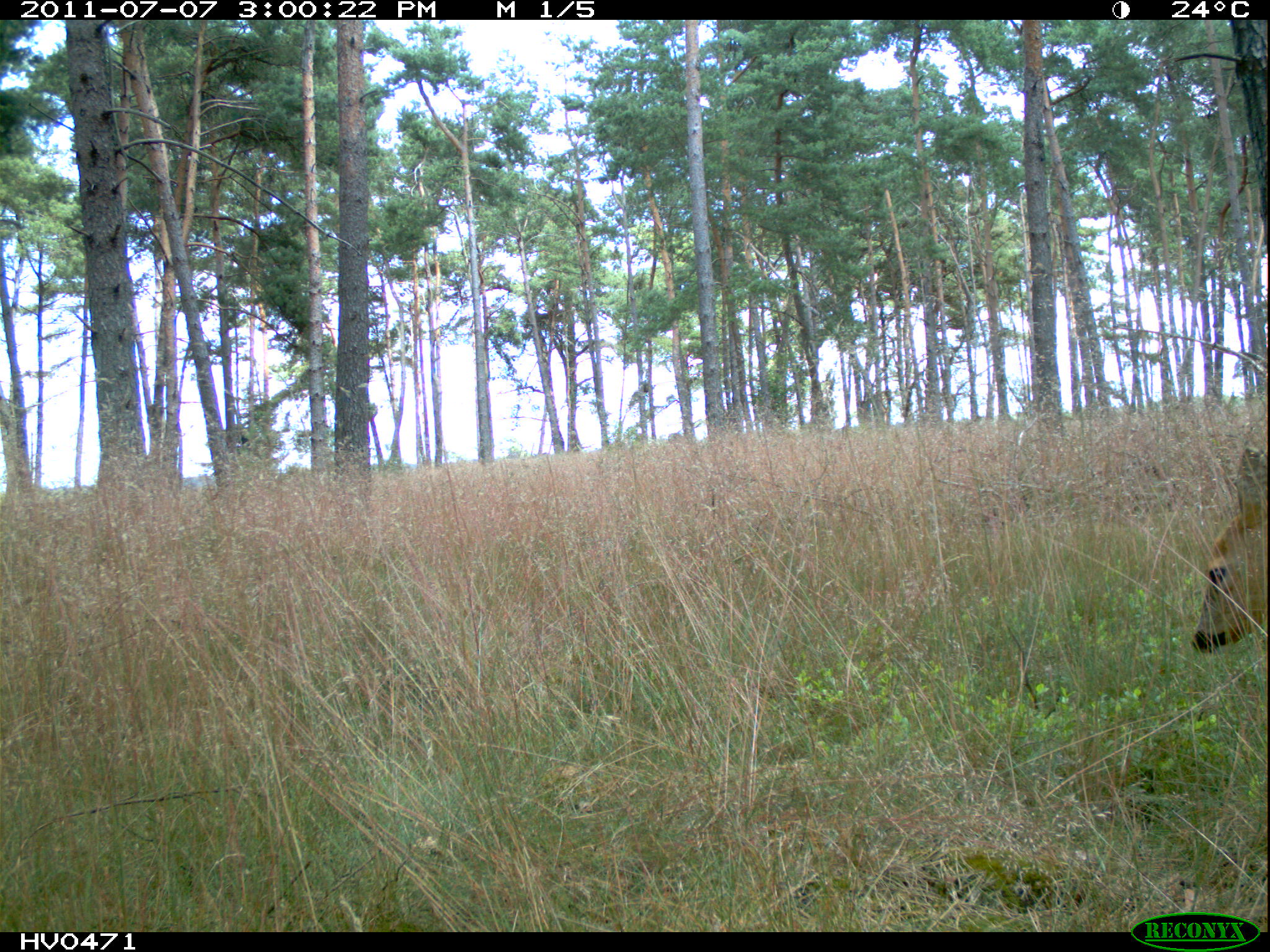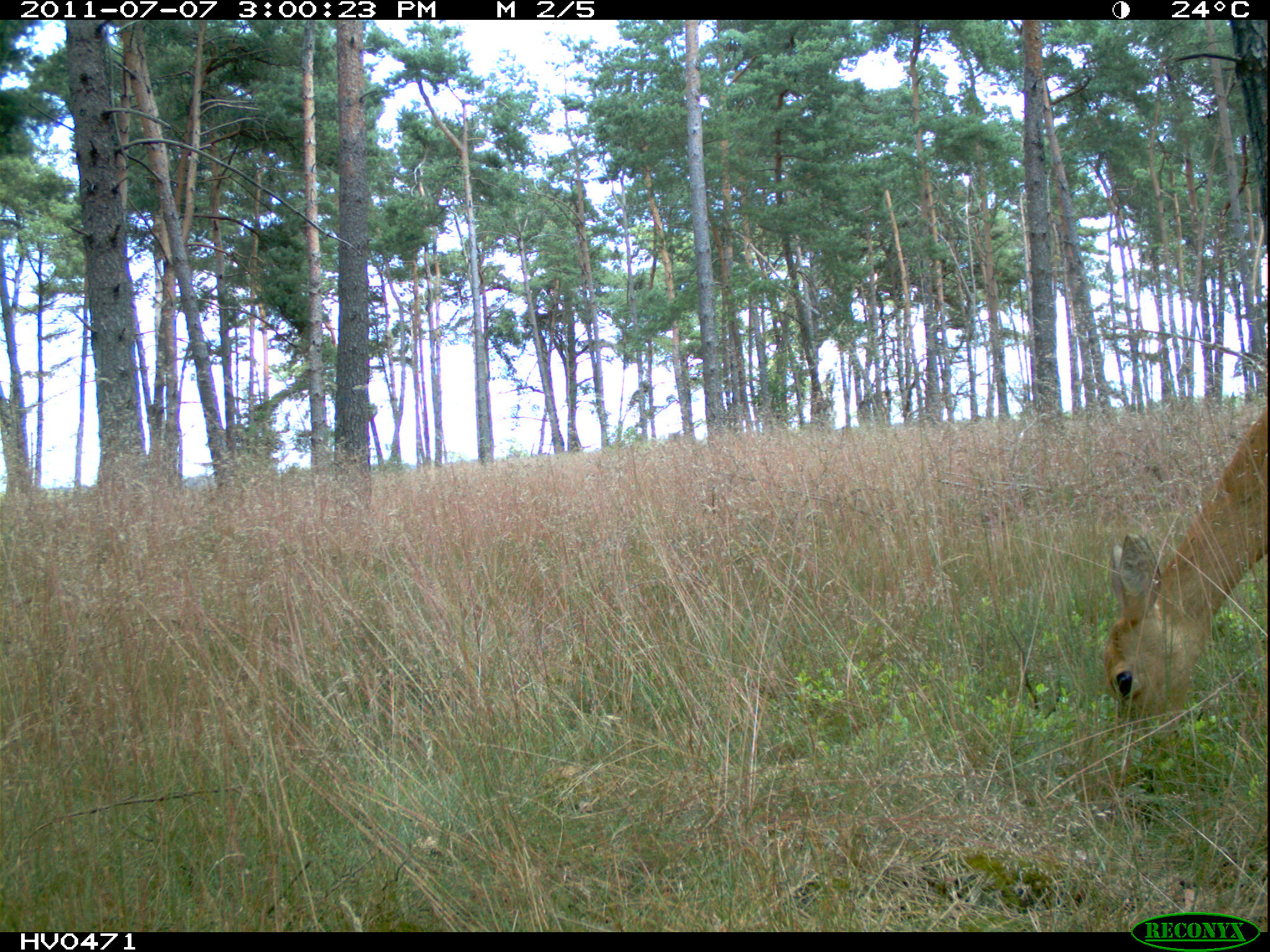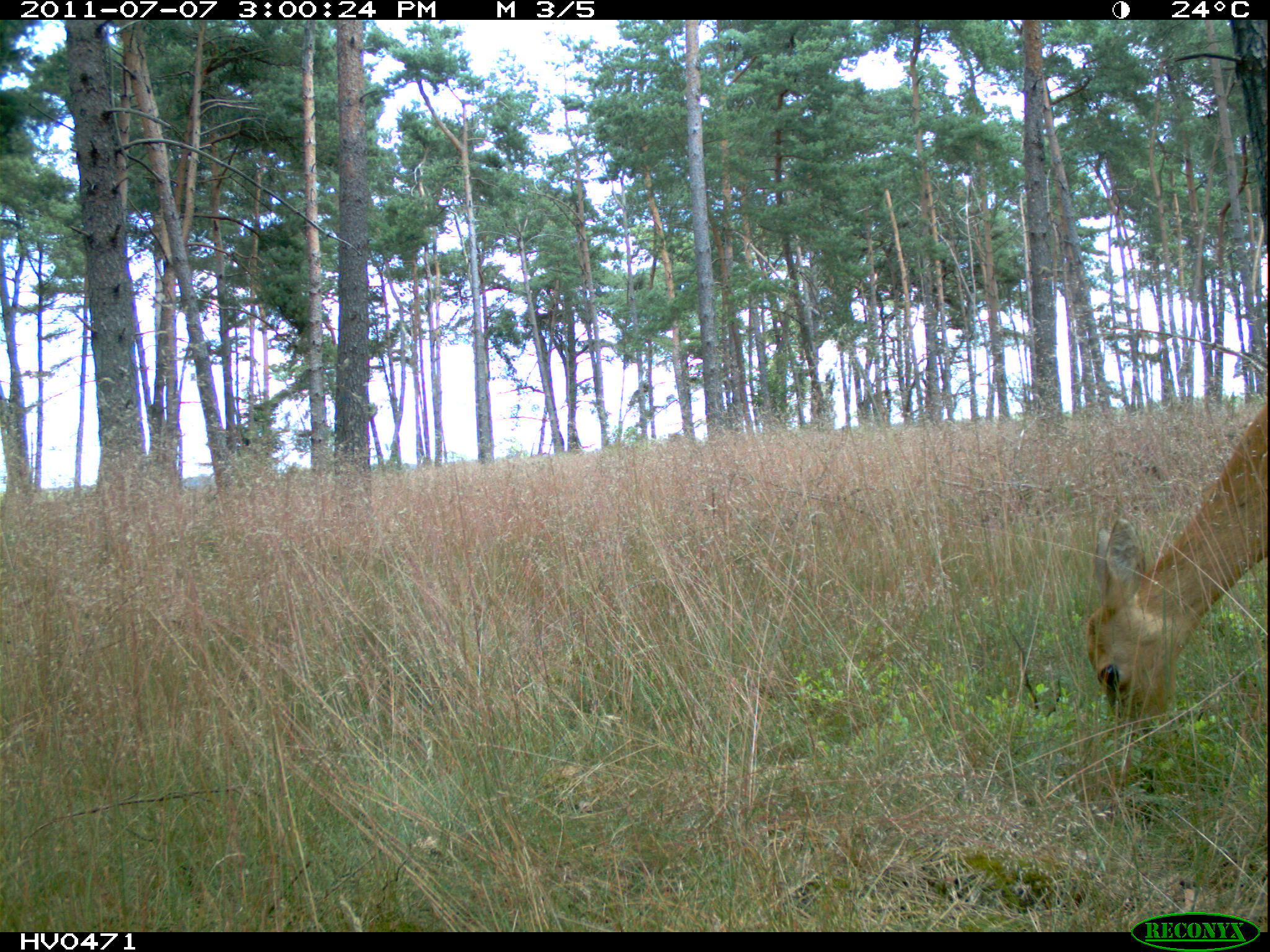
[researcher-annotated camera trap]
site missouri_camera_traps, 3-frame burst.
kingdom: Animalia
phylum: Chordata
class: Mammalia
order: Artiodactyla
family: Cervidae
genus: Cervus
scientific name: Cervus elaphus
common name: red deer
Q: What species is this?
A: Red deer (Cervus elaphus).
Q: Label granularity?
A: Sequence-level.